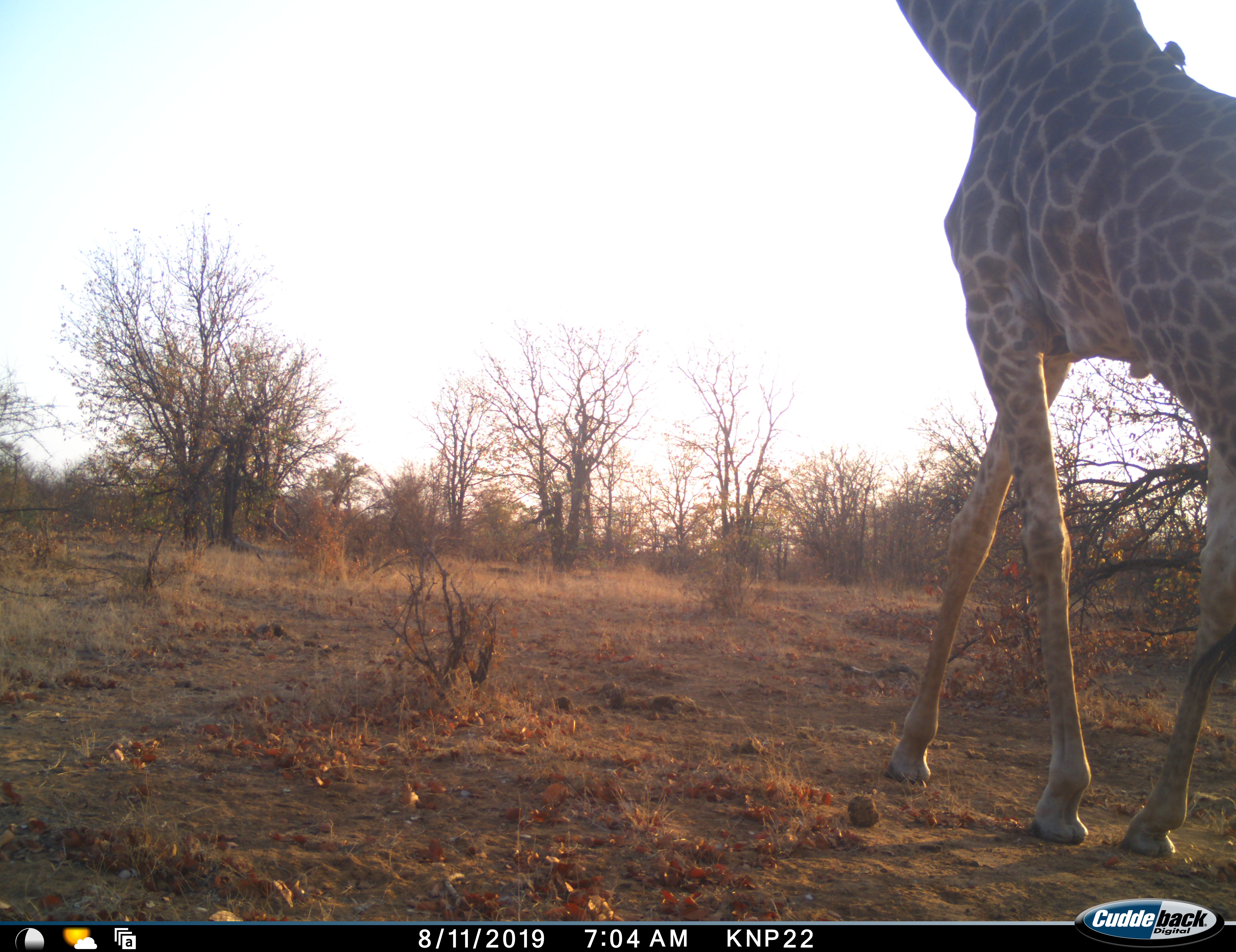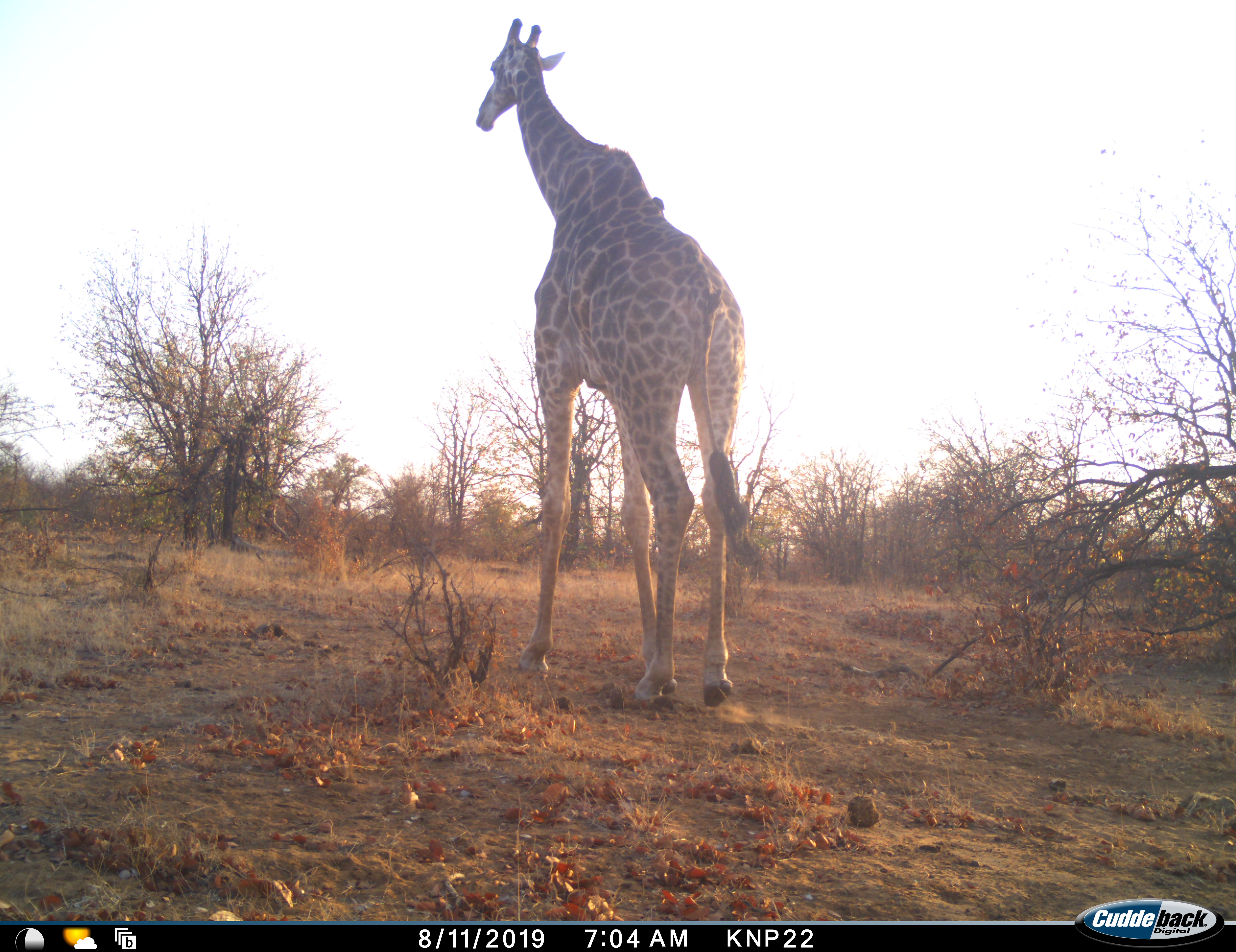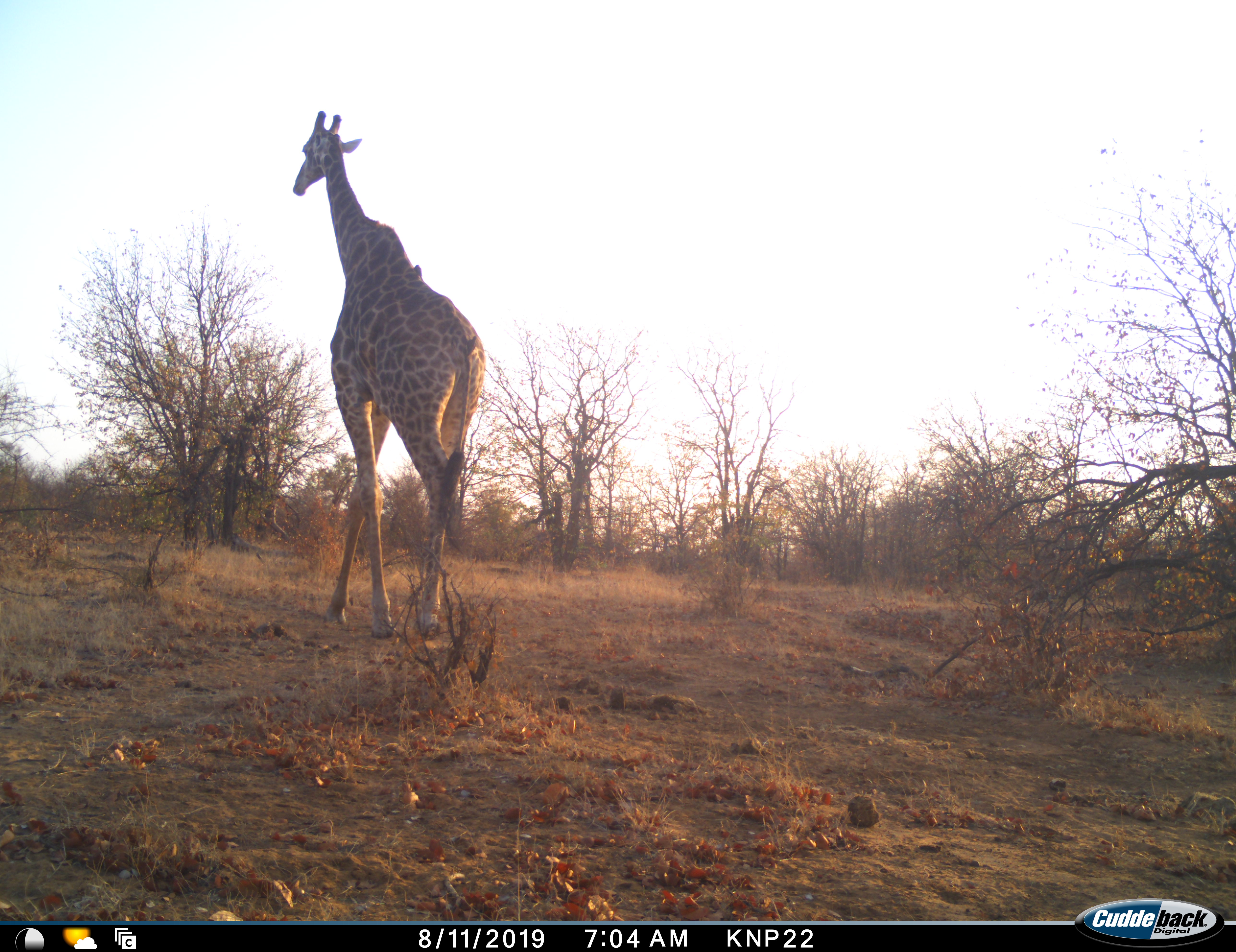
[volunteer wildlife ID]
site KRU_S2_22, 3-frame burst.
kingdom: Animalia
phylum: Chordata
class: Mammalia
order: Artiodactyla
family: Giraffidae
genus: Giraffa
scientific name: Giraffa camelopardalis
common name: giraffe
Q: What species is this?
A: Giraffe (Giraffa camelopardalis).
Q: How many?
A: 1.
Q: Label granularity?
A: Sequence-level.